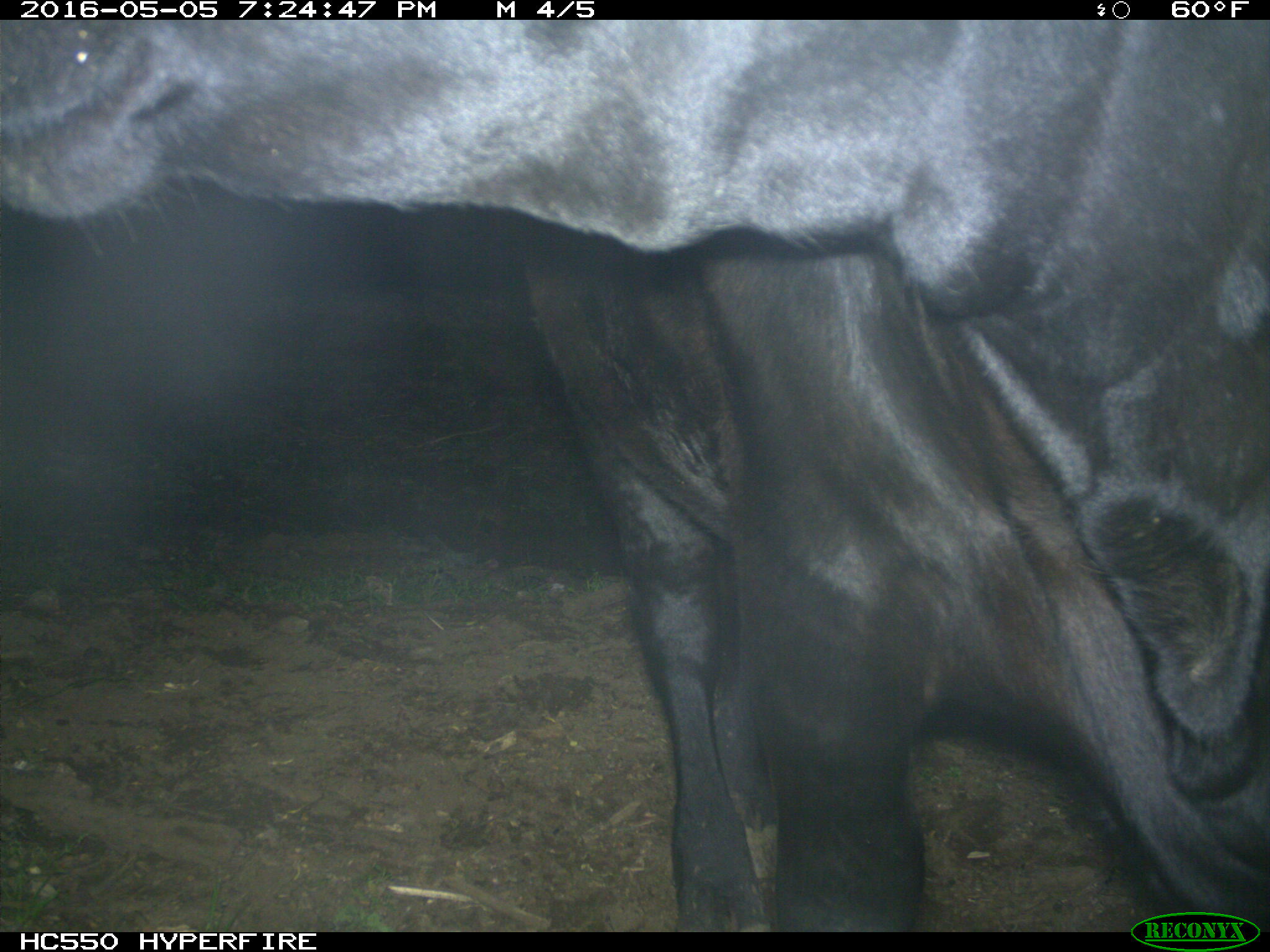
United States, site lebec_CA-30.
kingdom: Animalia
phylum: Chordata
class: Mammalia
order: Artiodactyla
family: Bovidae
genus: Bos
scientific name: Bos taurus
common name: domestic cow